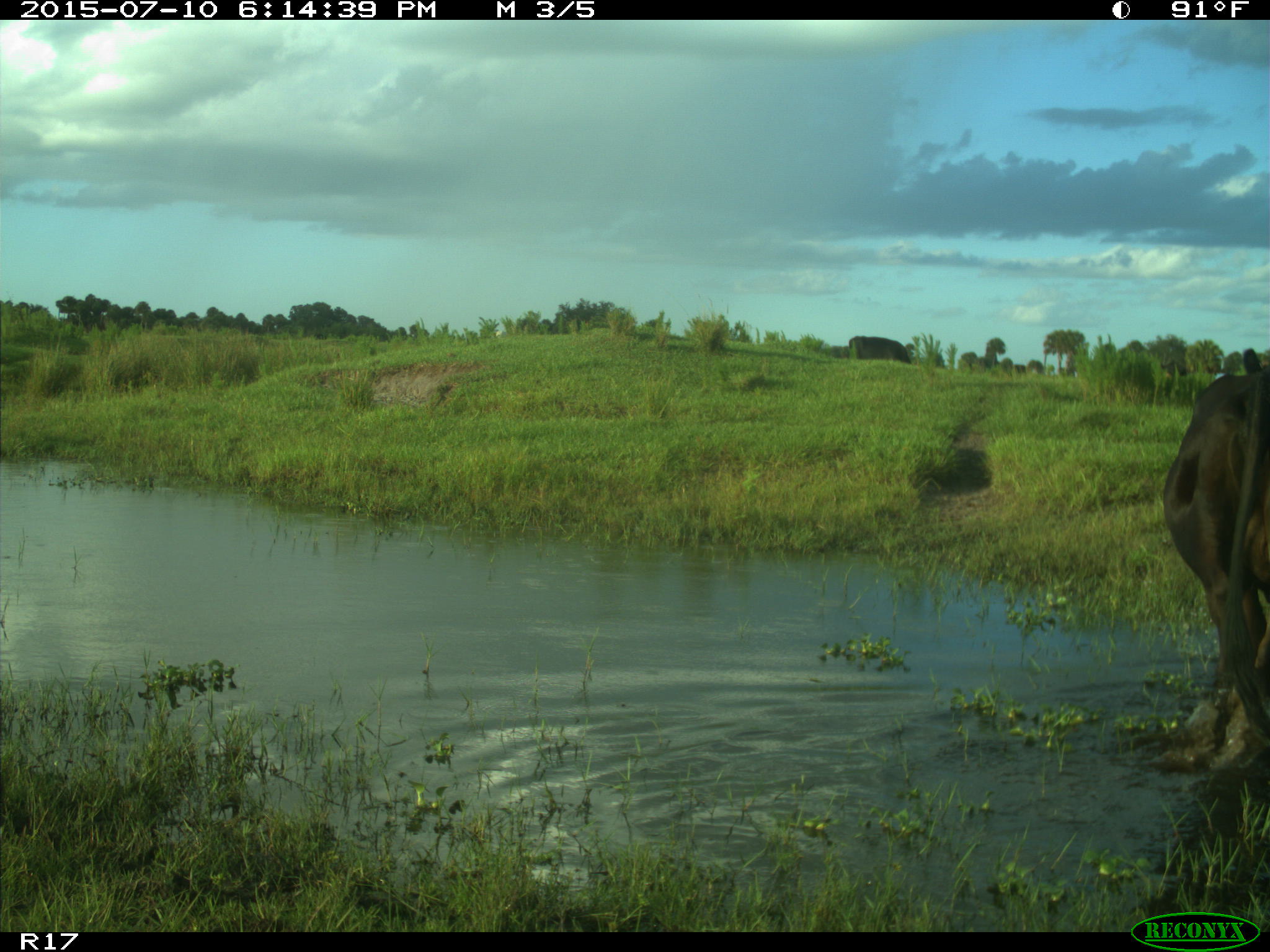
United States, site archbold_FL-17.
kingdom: Animalia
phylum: Chordata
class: Mammalia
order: Artiodactyla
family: Bovidae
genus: Bos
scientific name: Bos taurus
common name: domestic cow